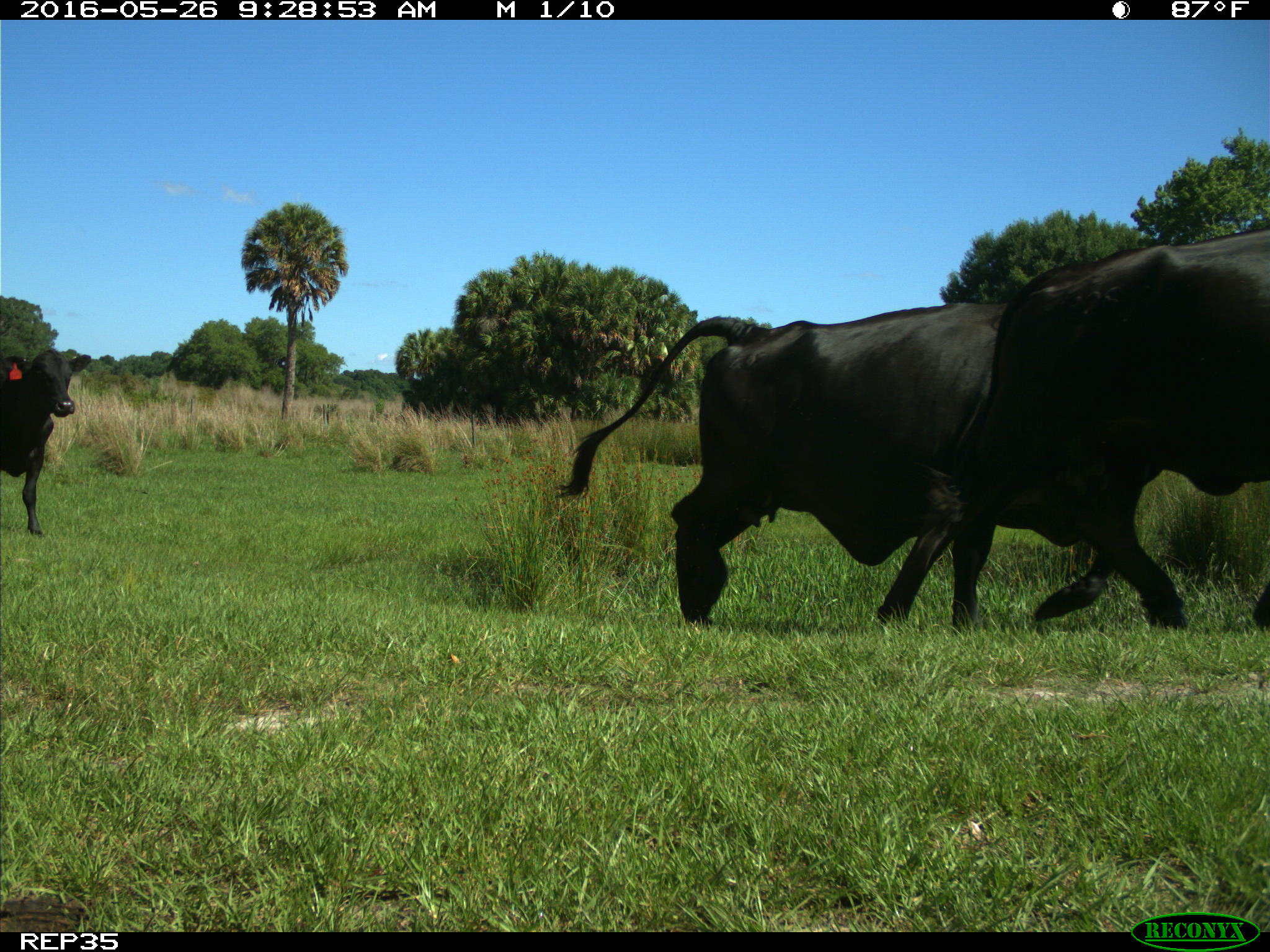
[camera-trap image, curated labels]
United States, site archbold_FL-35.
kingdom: Animalia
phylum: Chordata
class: Mammalia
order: Artiodactyla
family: Bovidae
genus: Bos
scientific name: Bos taurus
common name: domestic cow